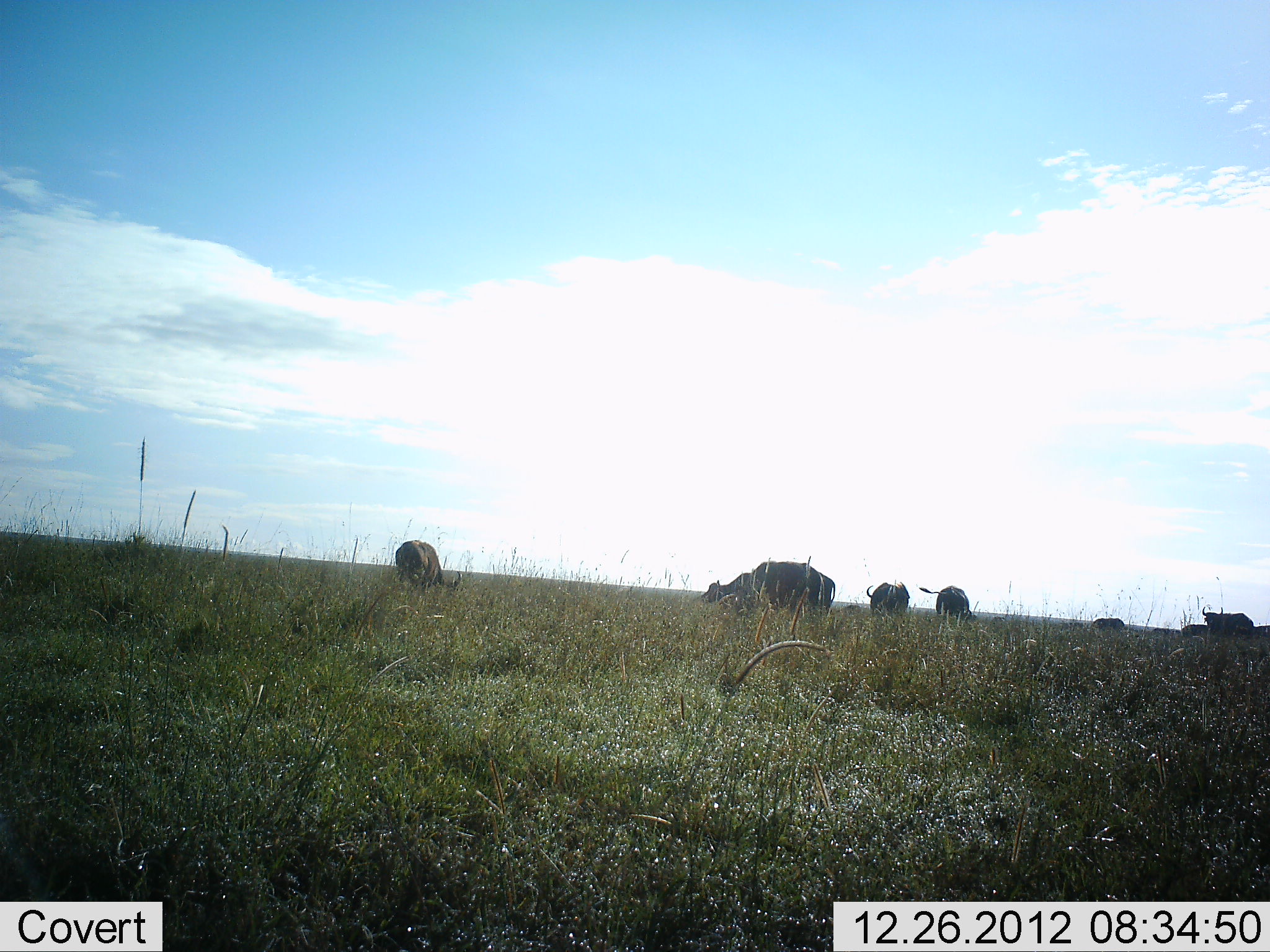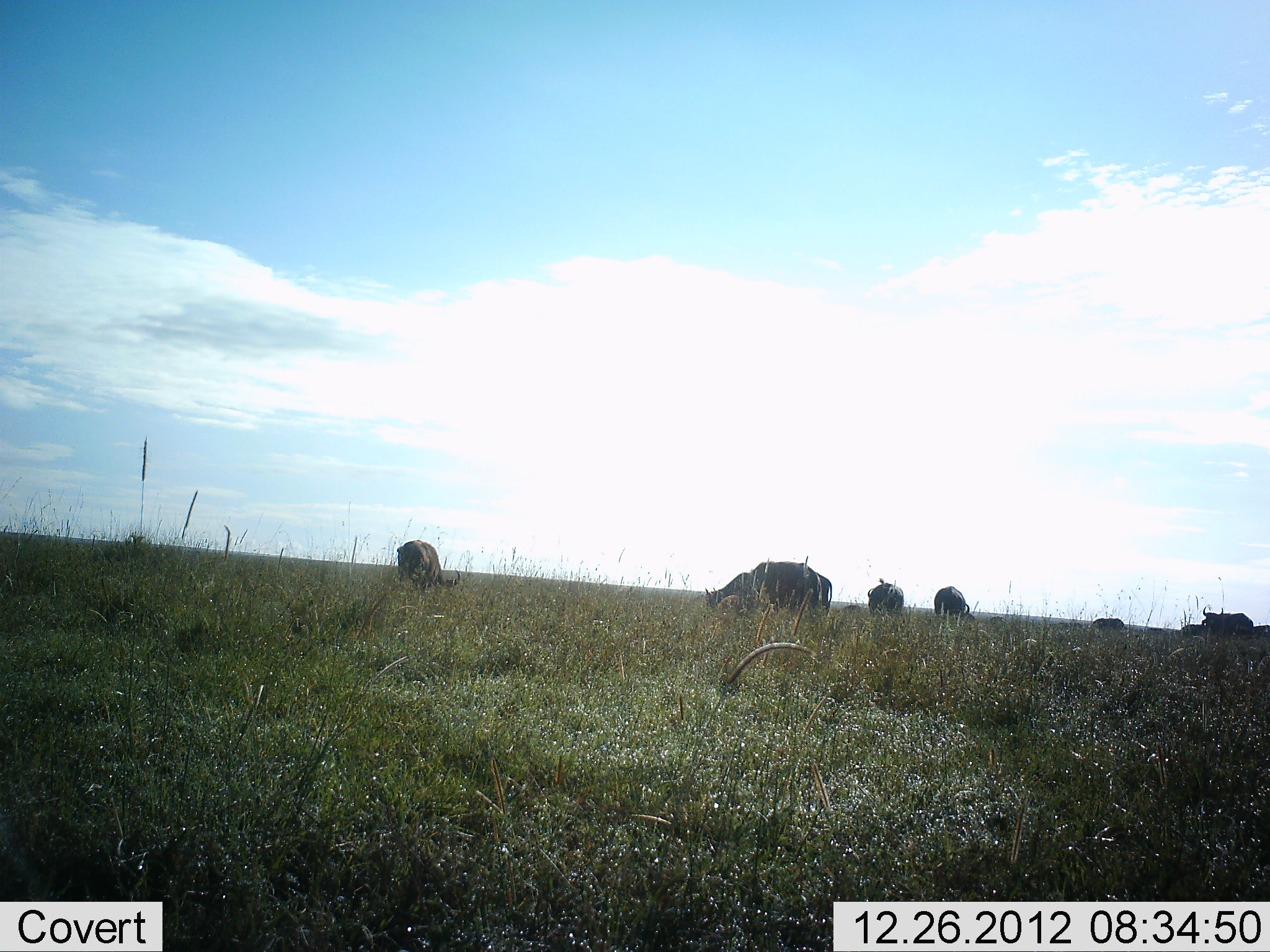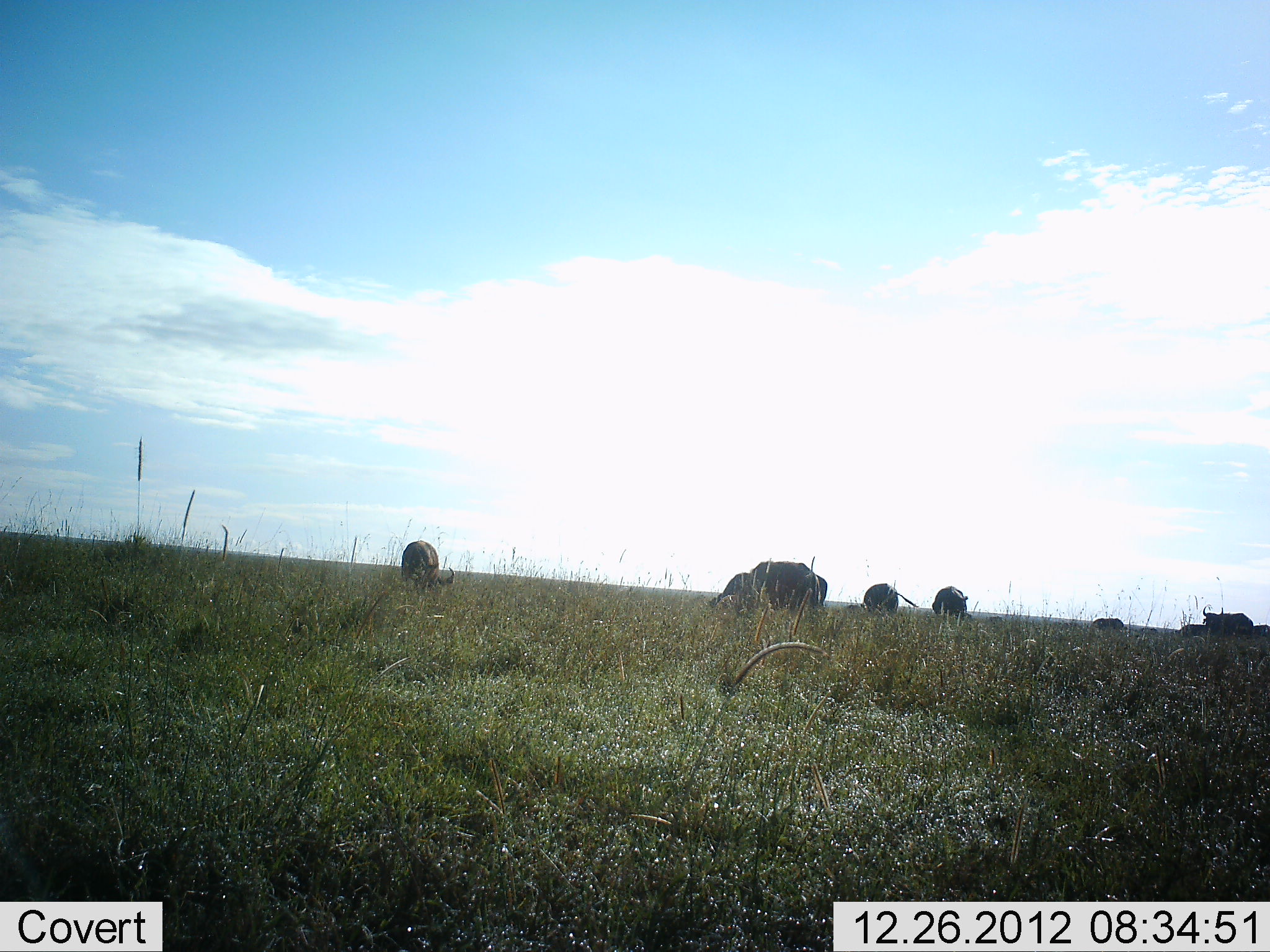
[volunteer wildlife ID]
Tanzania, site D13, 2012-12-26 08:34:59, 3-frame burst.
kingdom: Animalia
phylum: Chordata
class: Mammalia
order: Artiodactyla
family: Bovidae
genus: Syncerus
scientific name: Syncerus caffer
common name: cape buffalo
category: buffalo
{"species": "buffalo (cape buffalo) (Syncerus caffer)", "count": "7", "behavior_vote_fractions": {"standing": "38%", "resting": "8%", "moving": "0%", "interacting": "0%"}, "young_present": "0%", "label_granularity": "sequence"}